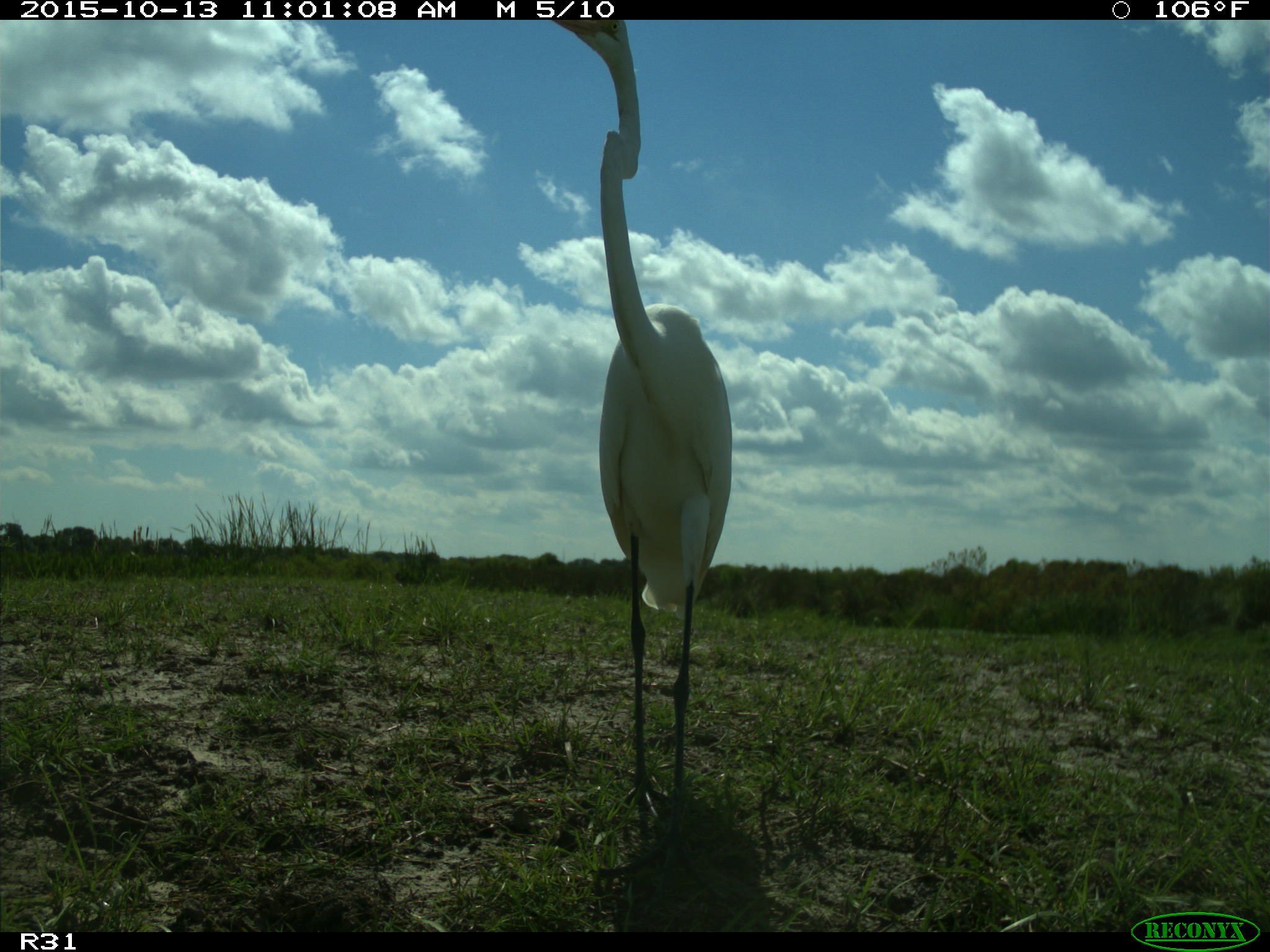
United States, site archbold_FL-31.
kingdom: Animalia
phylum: Chordata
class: Aves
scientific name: Aves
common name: birds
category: unidentified bird